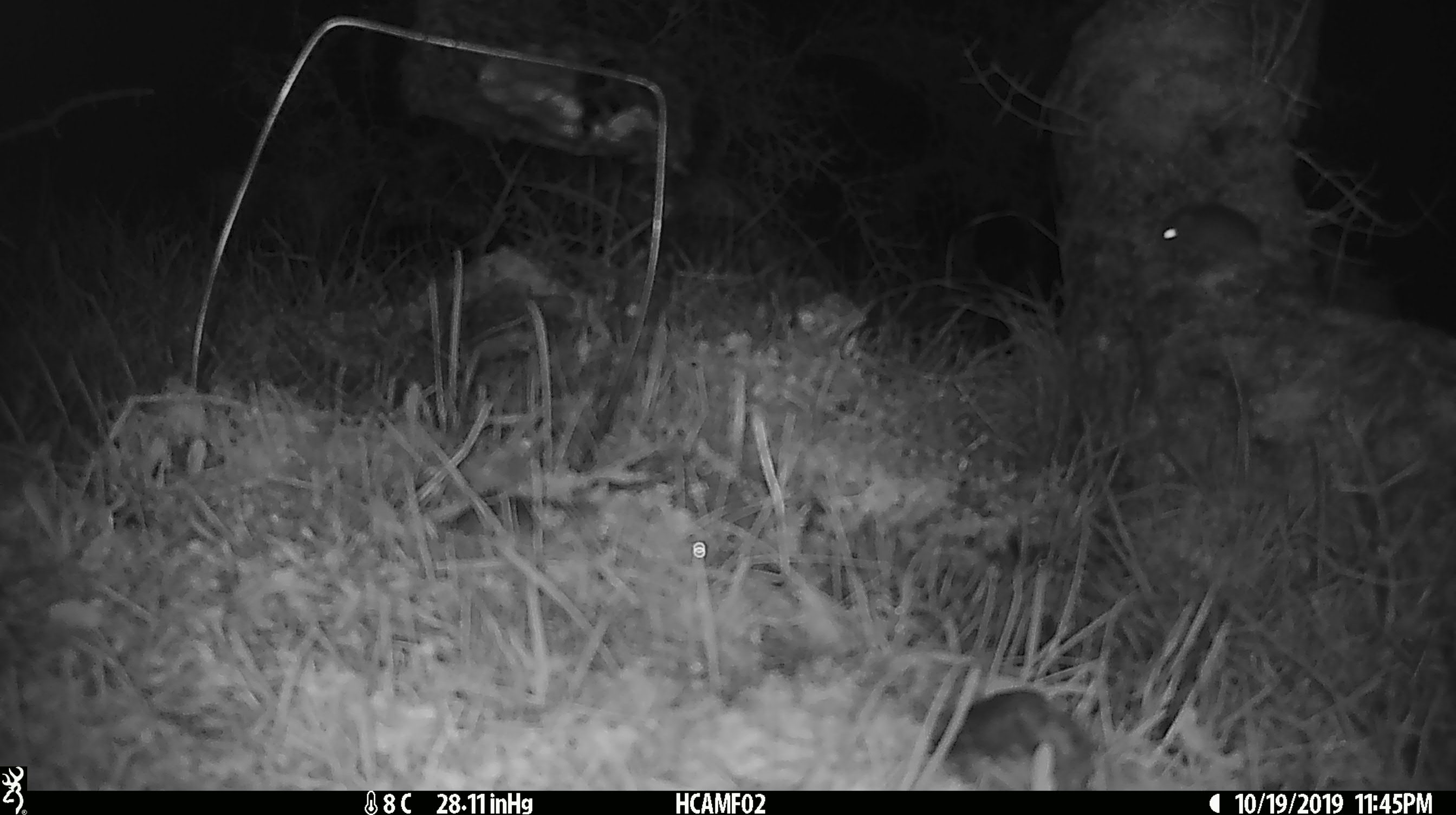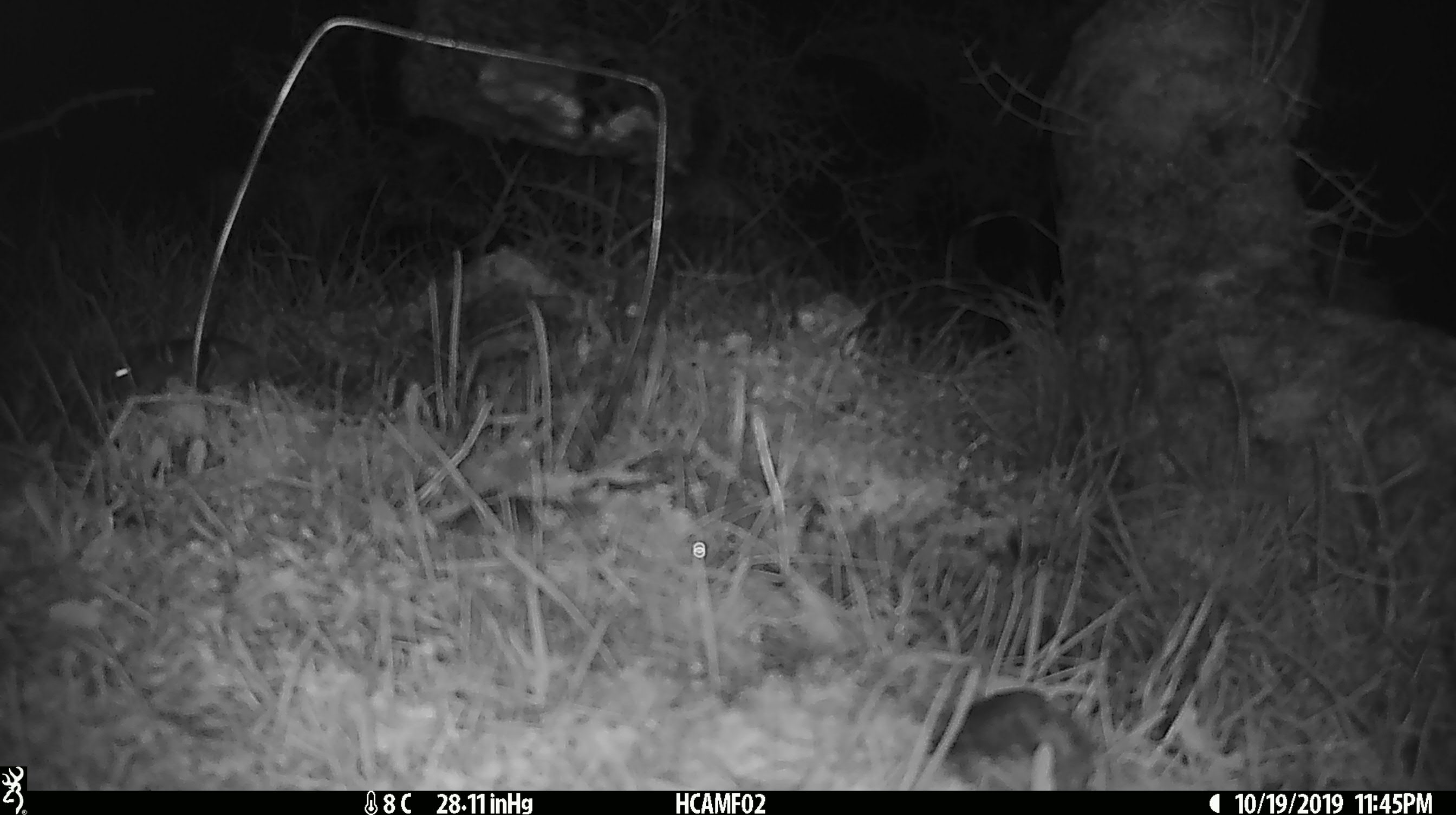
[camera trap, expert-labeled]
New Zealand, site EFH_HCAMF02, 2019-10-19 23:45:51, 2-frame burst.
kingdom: Animalia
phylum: Chordata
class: Mammalia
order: Rodentia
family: Muridae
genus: Mus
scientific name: Mus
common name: mouse